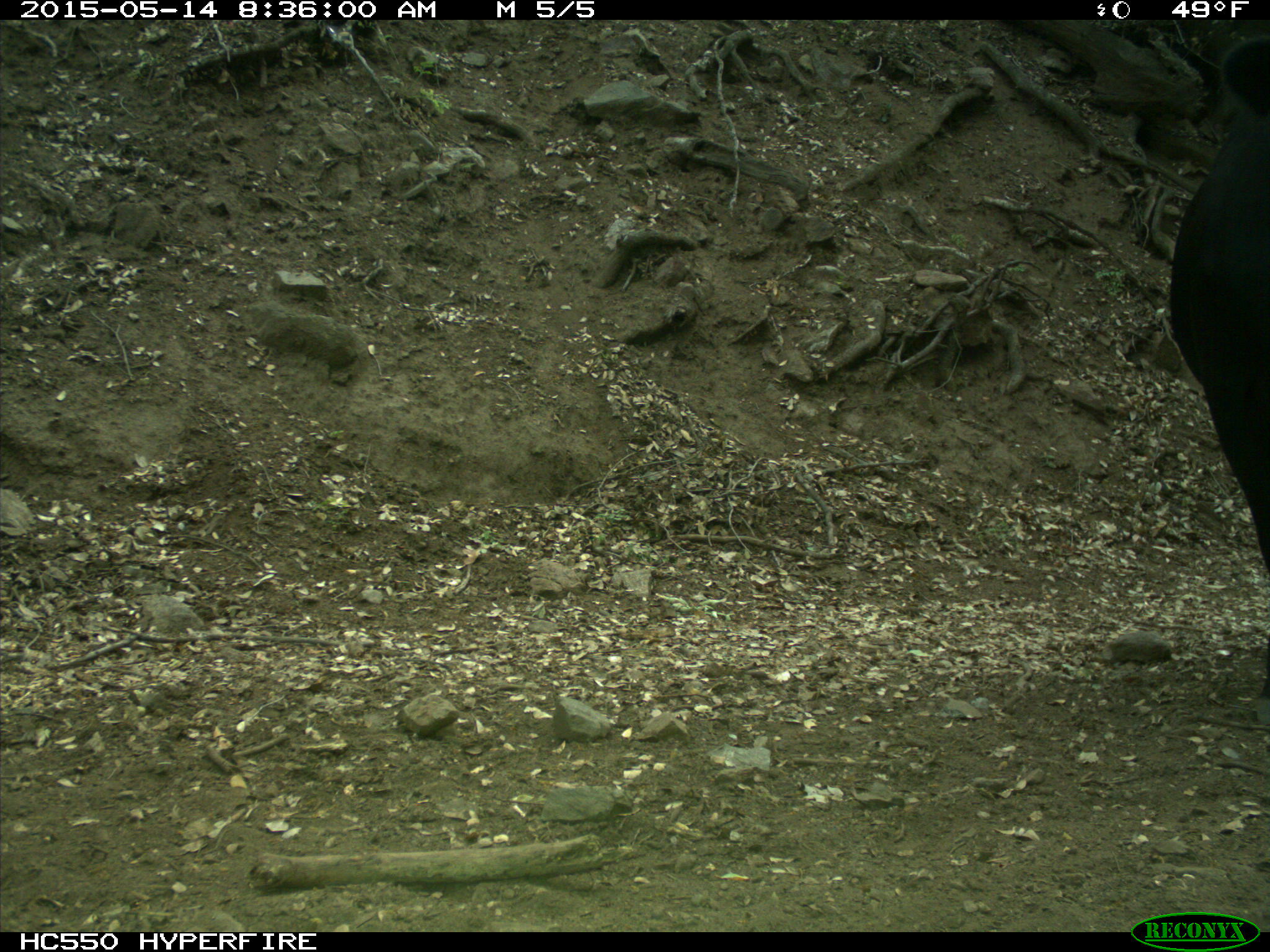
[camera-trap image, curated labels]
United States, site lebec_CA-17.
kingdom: Animalia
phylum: Chordata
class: Mammalia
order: Artiodactyla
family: Bovidae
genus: Bos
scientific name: Bos taurus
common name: domestic cow